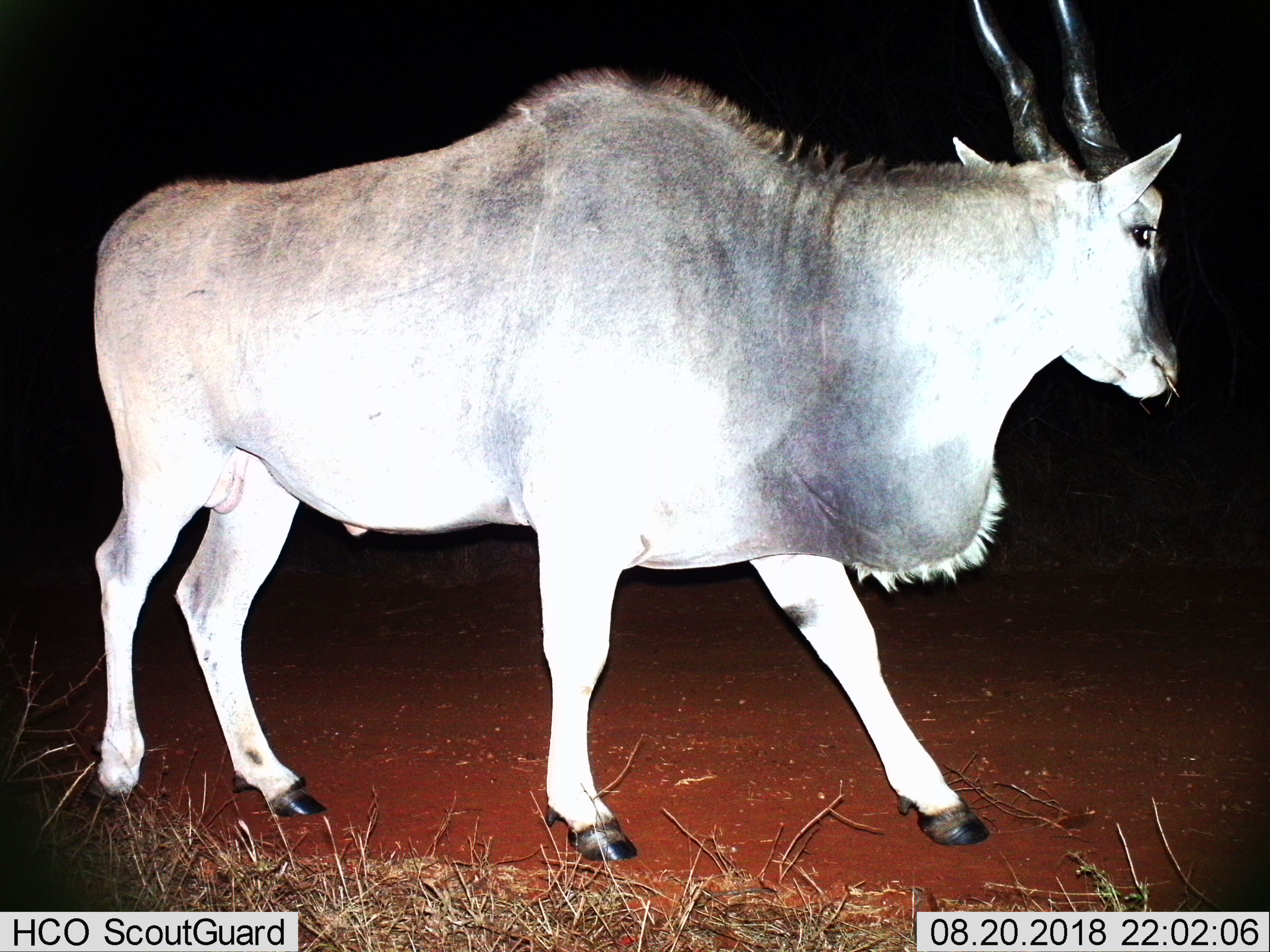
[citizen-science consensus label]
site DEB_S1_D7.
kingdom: Animalia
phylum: Chordata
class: Mammalia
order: Artiodactyla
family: Bovidae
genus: Tragelaphus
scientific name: Tragelaphus oryx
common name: eland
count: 1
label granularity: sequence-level